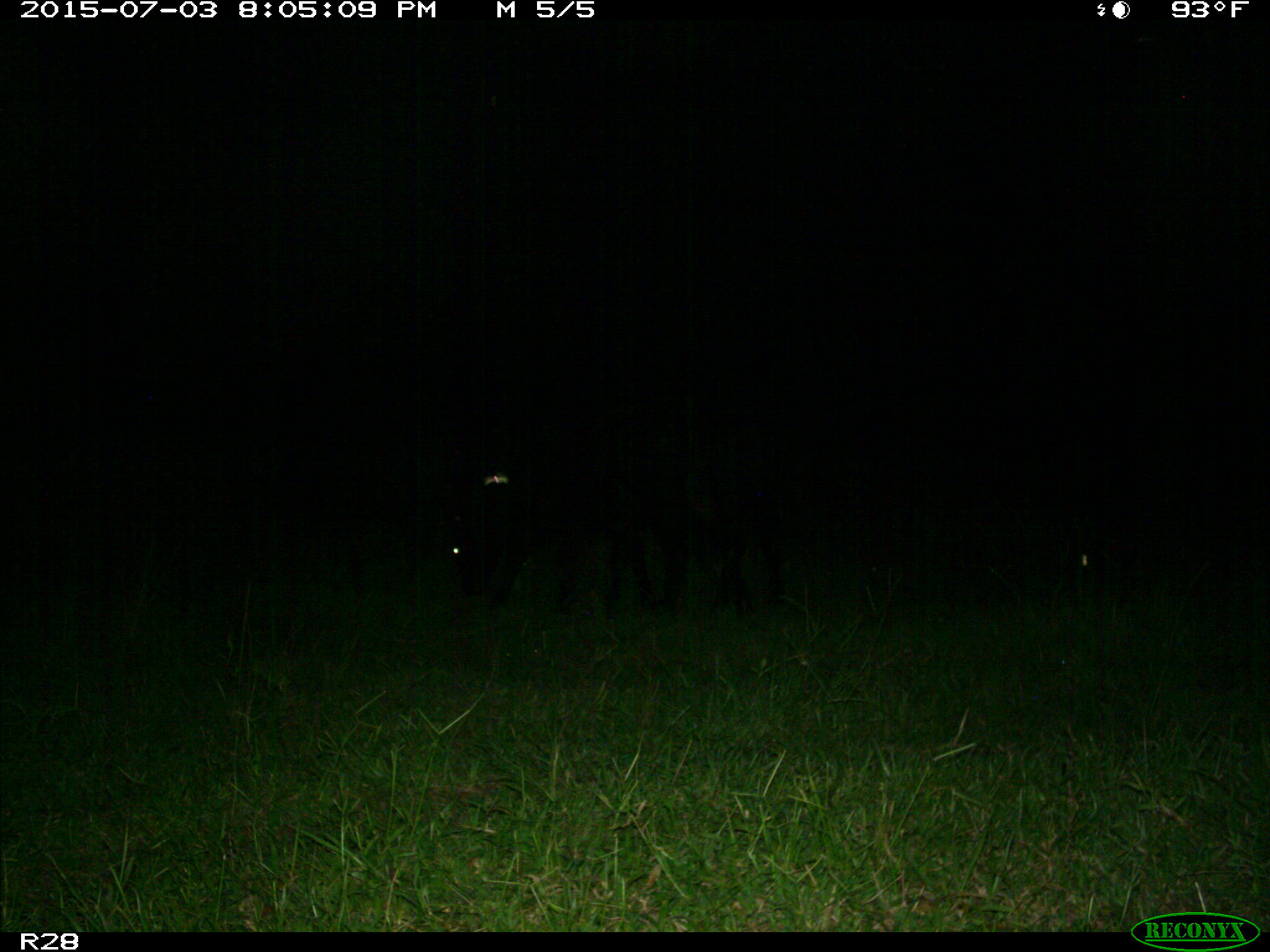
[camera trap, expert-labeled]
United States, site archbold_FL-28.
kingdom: Animalia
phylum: Chordata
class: Mammalia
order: Artiodactyla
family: Bovidae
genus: Bos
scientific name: Bos taurus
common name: domestic cow